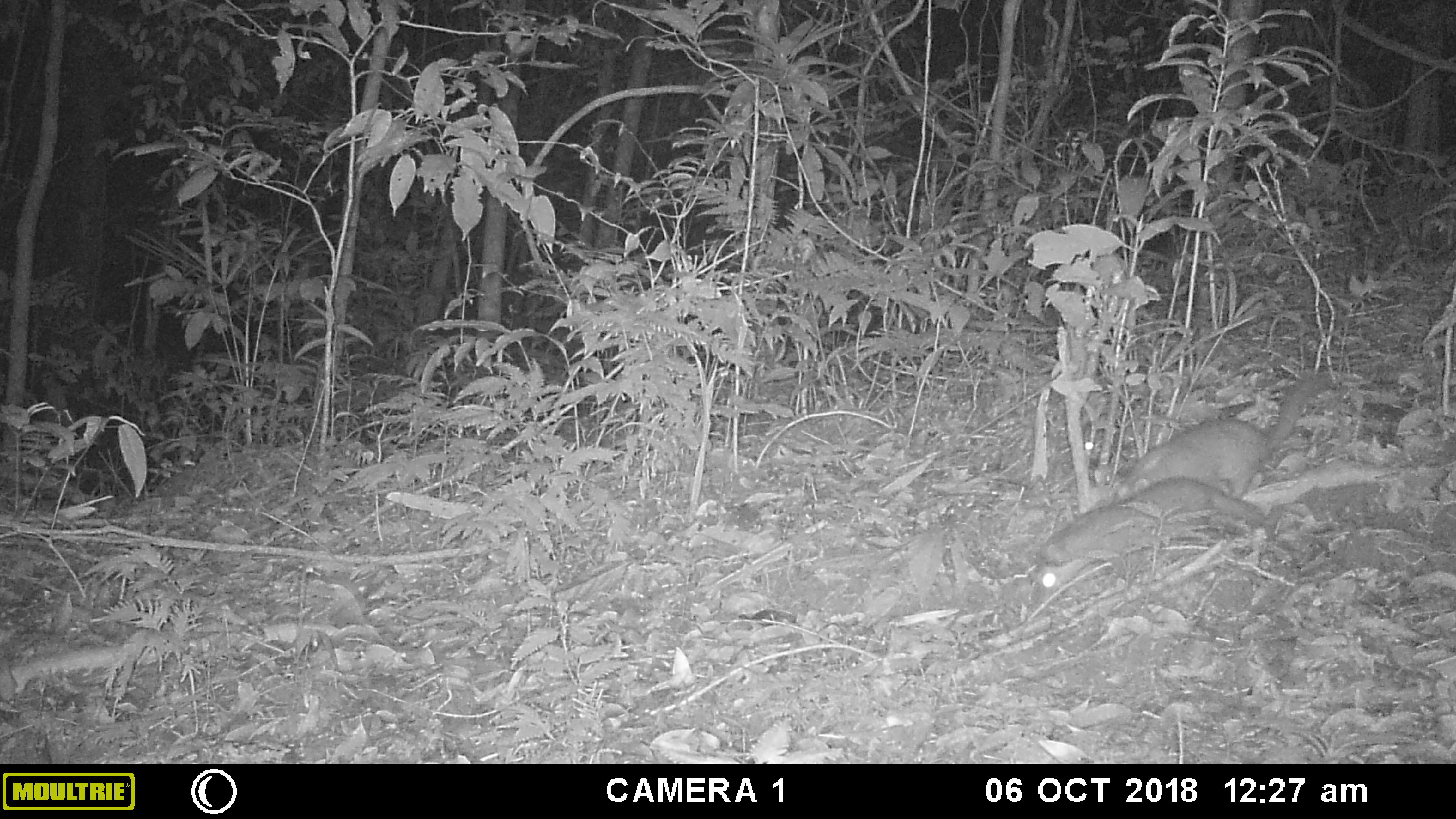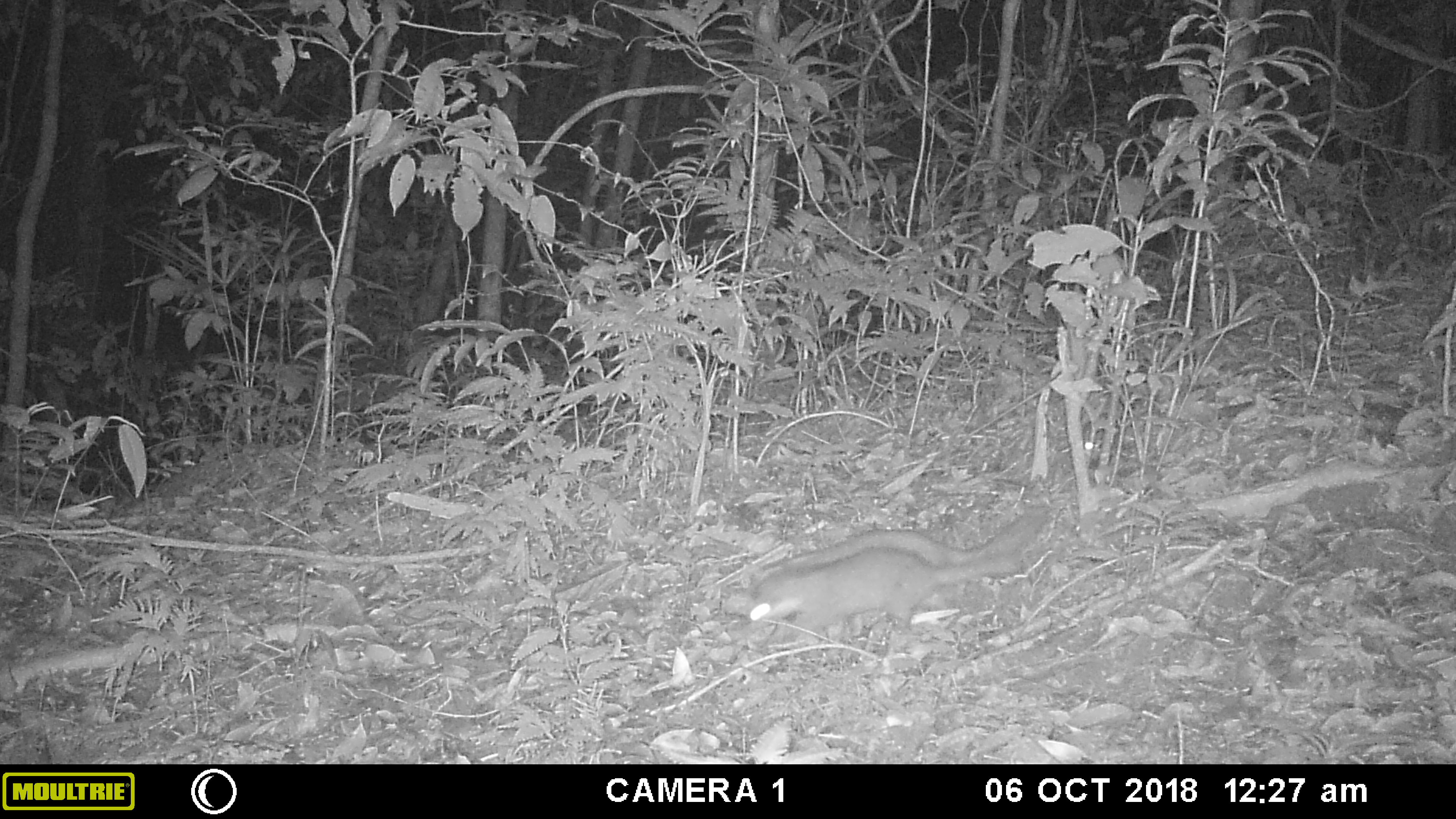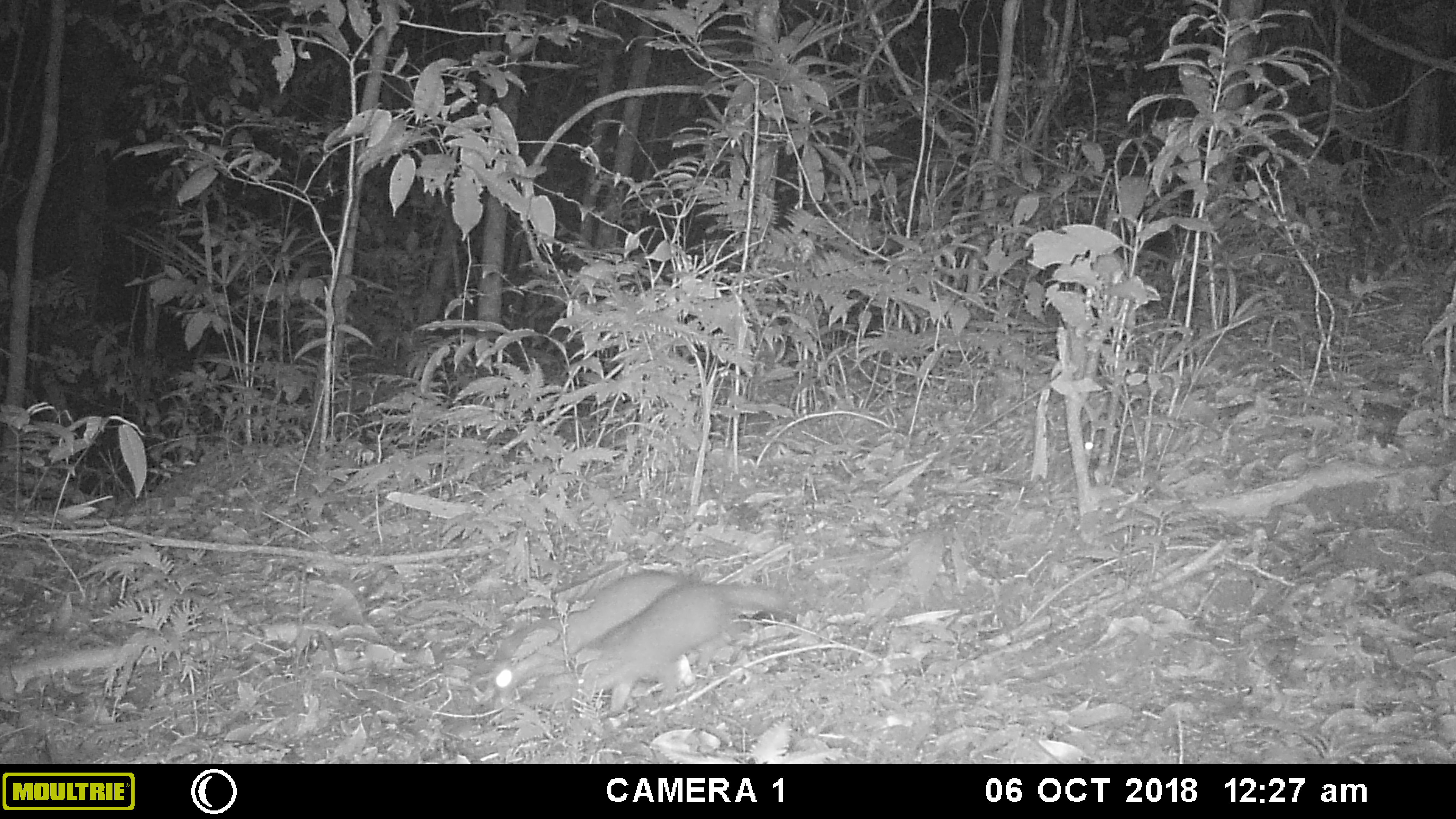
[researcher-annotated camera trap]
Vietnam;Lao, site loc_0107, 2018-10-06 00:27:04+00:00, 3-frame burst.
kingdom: Animalia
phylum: Chordata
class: Mammalia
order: Carnivora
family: Mustelidae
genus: Melogale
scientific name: Melogale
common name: ferret badger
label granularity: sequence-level